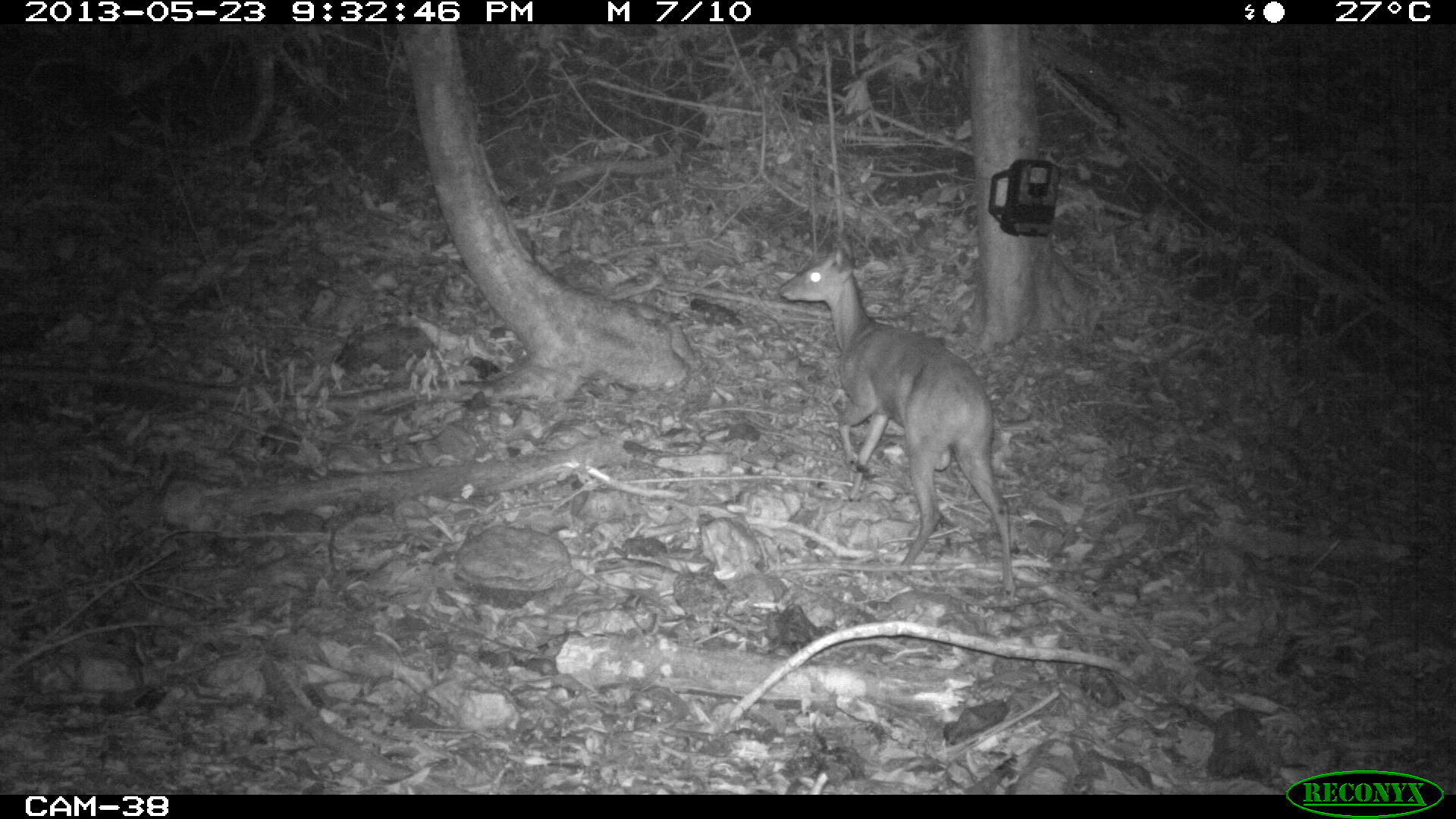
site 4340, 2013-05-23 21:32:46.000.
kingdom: Animalia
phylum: Chordata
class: Mammalia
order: Artiodactyla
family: Cervidae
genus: Mazama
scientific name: Mazama temama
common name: central american red brocket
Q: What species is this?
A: Mazama temama (central american red brocket).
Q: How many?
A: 1.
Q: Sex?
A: Female.